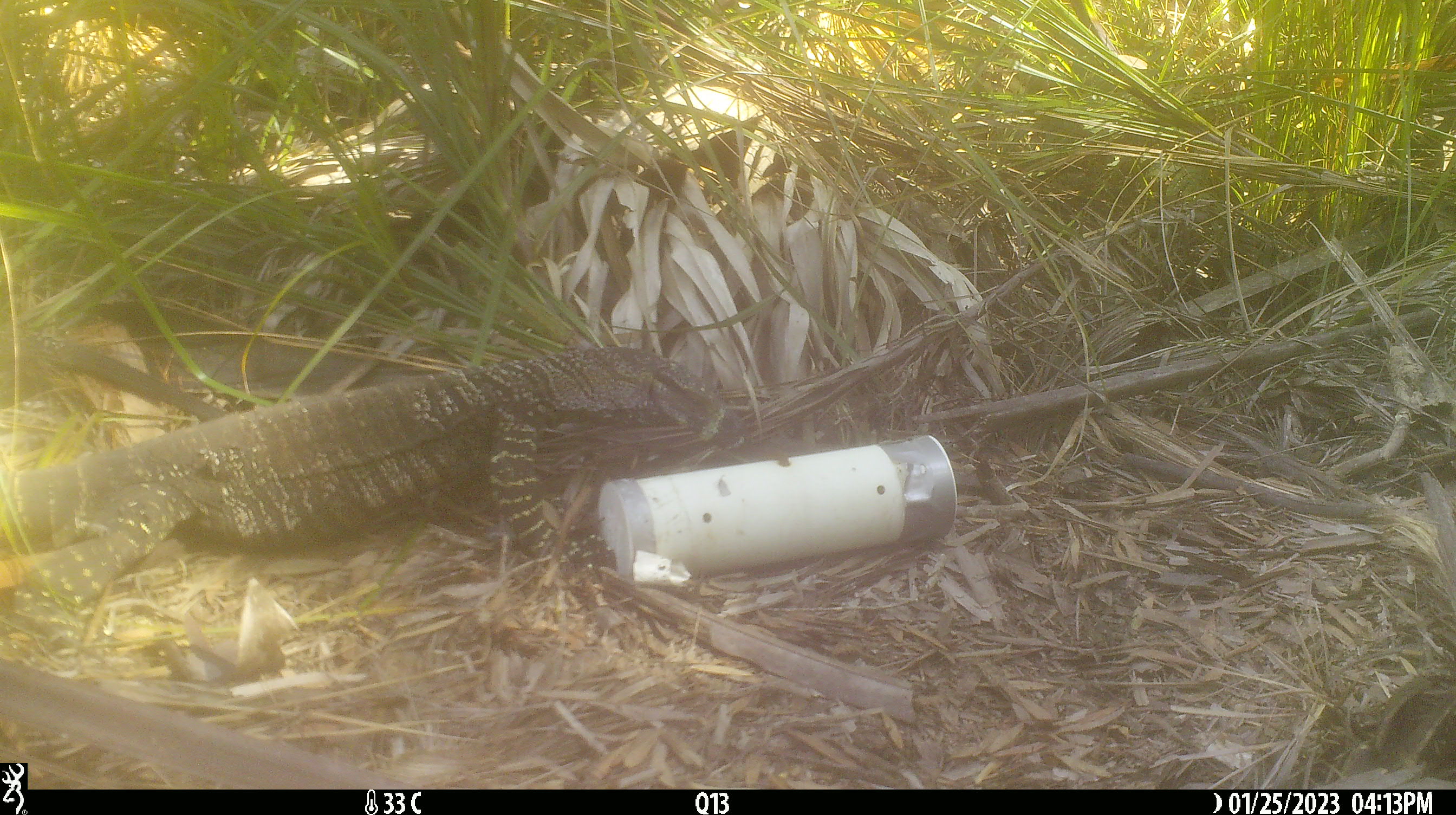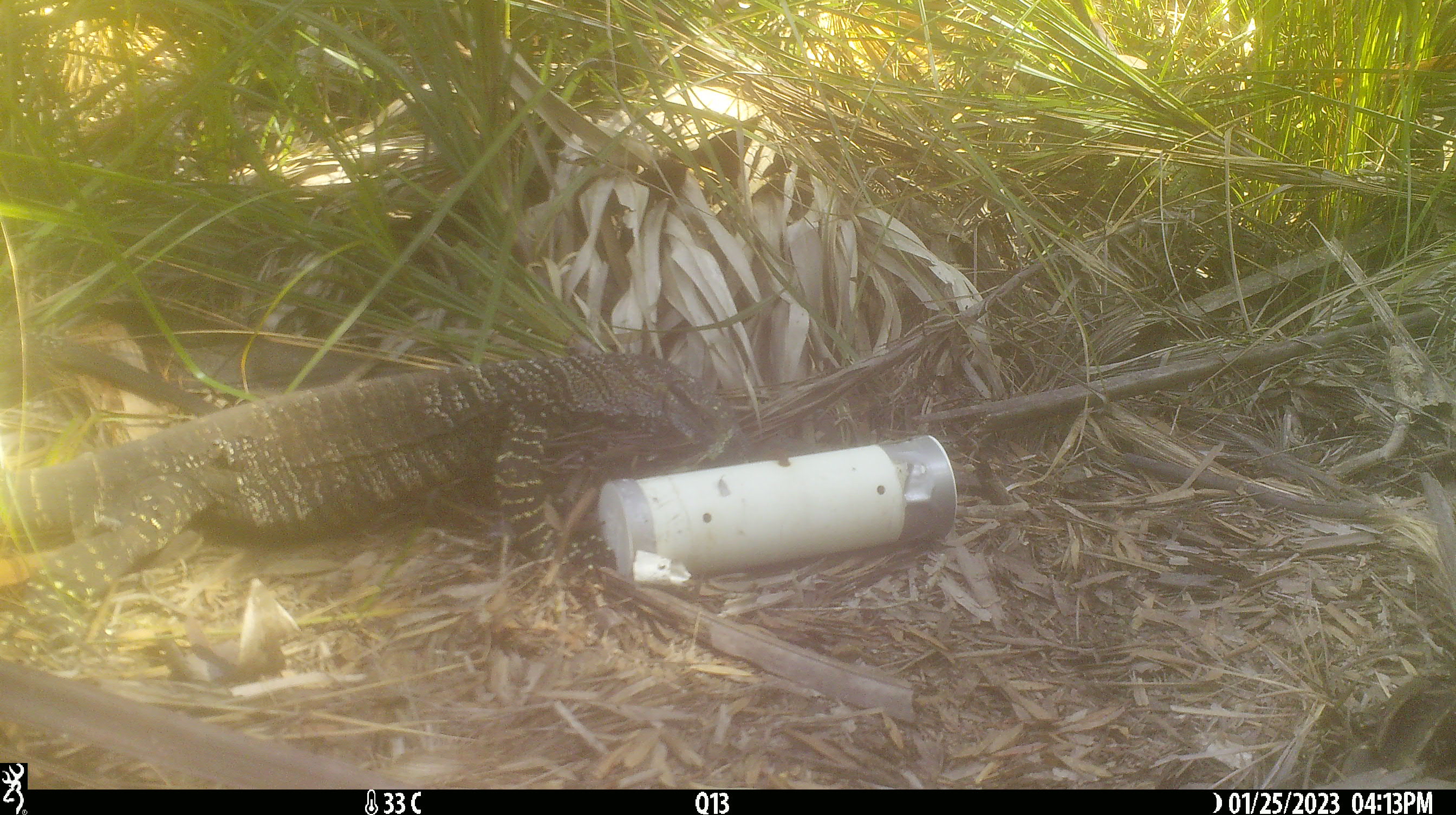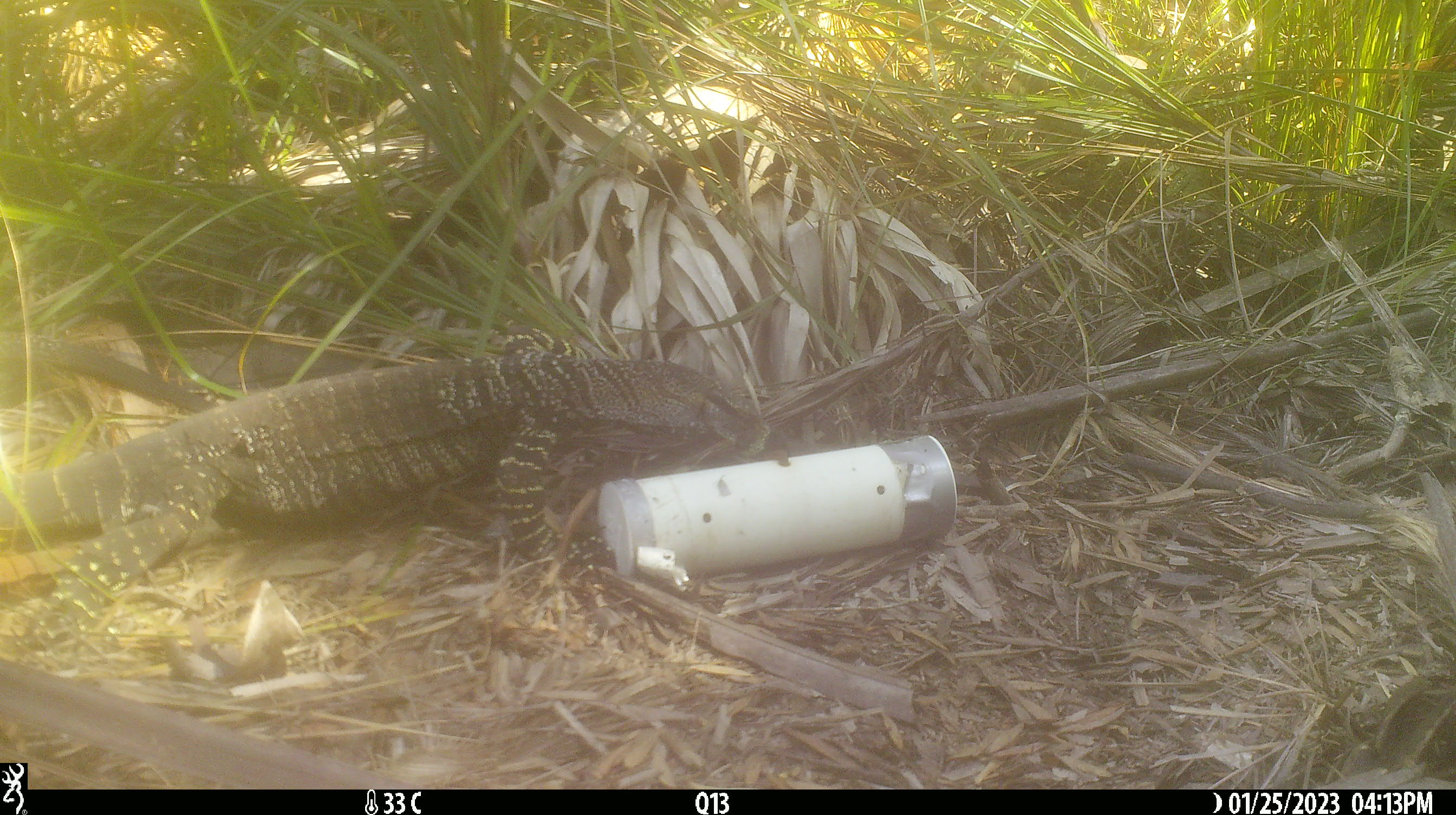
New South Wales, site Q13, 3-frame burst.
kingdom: Animalia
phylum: Chordata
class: Reptilia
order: Squamata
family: Varanidae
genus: Varanus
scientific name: Varanus varius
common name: lace monitor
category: goanna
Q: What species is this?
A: Goanna (lace monitor) (Varanus varius).